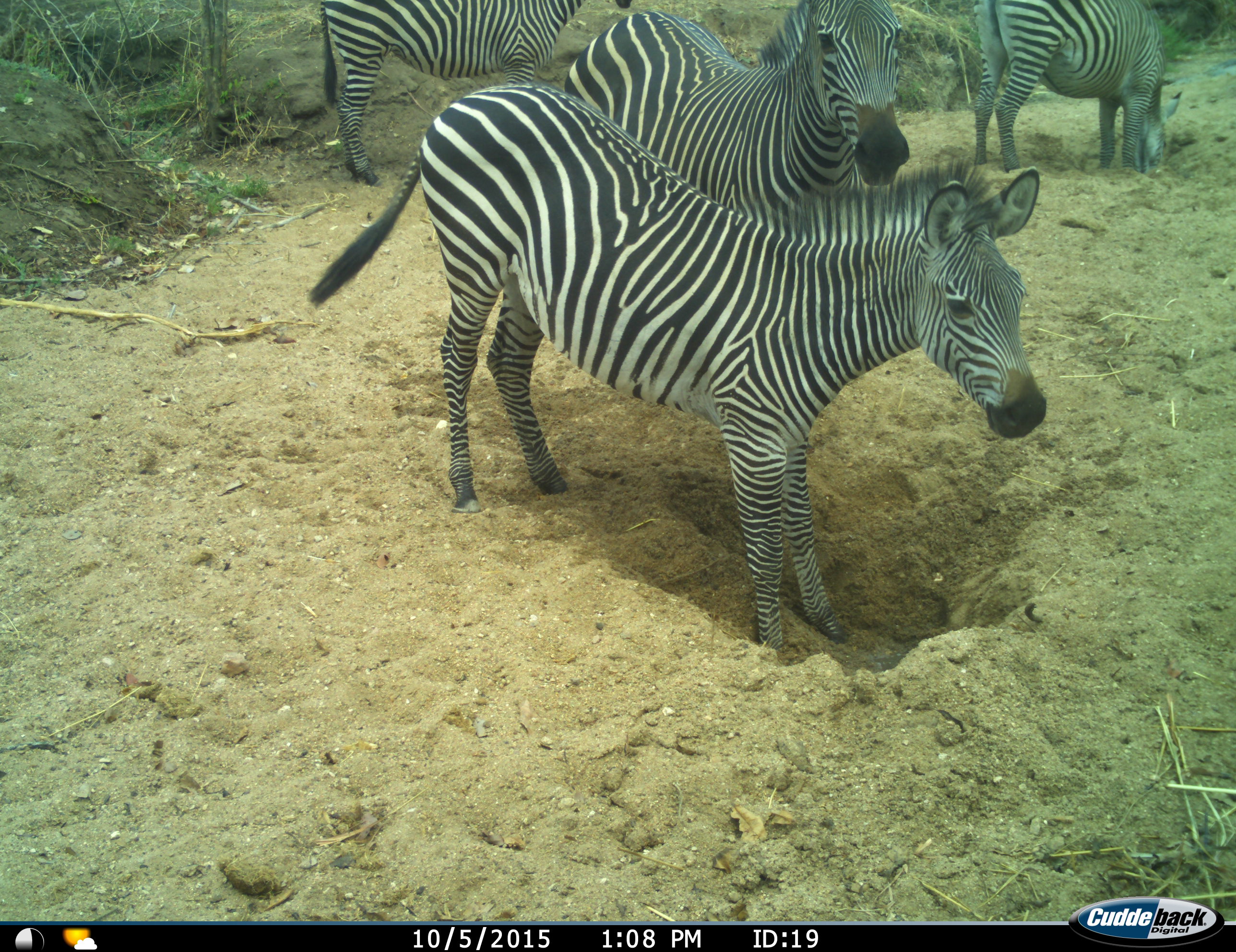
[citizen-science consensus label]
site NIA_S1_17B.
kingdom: Animalia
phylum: Chordata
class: Mammalia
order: Perissodactyla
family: Equidae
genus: Equus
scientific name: Equus quagga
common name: plains zebra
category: zebraplains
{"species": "zebraplains (plains zebra) (Equus quagga)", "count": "4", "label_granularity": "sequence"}